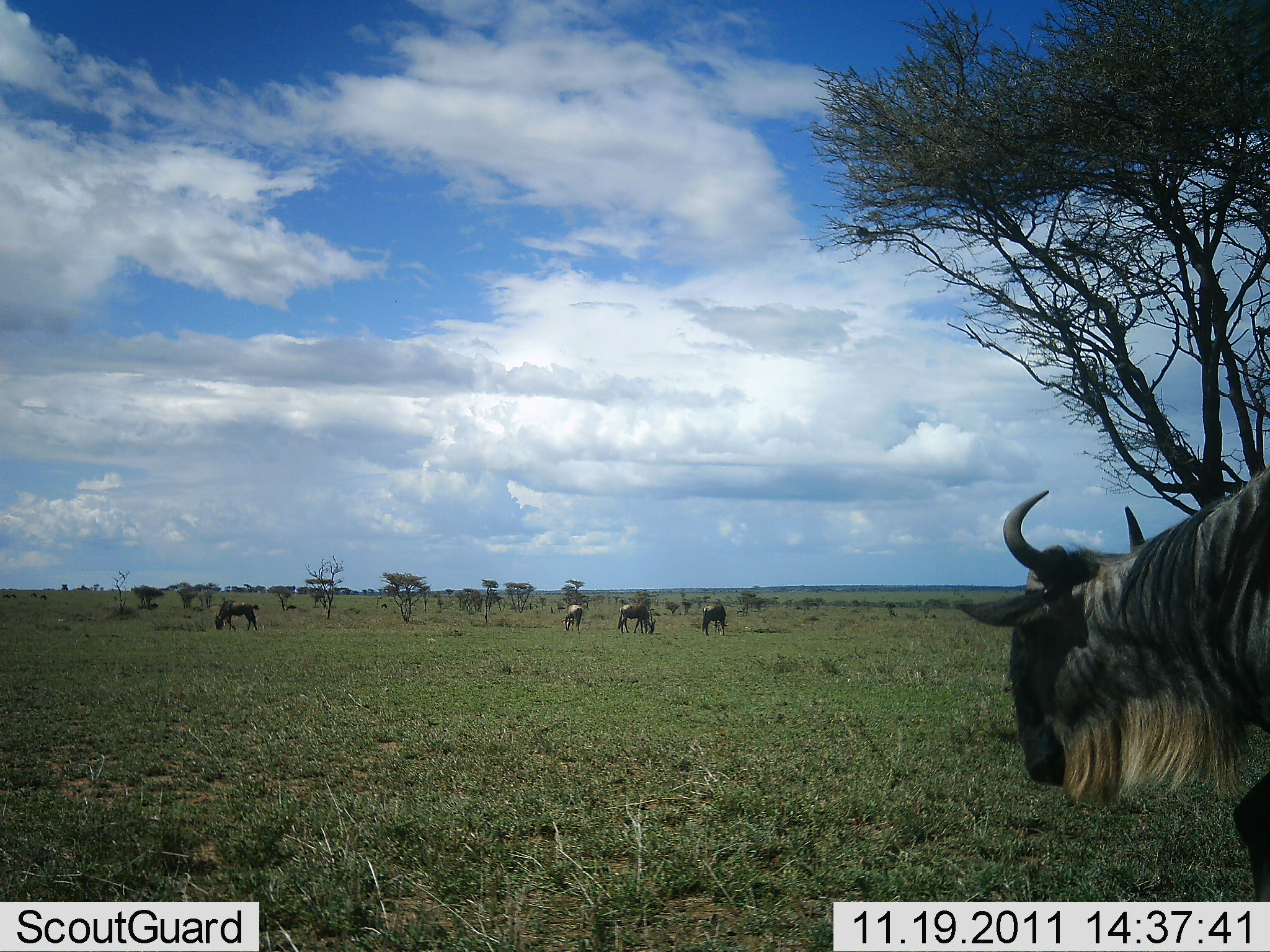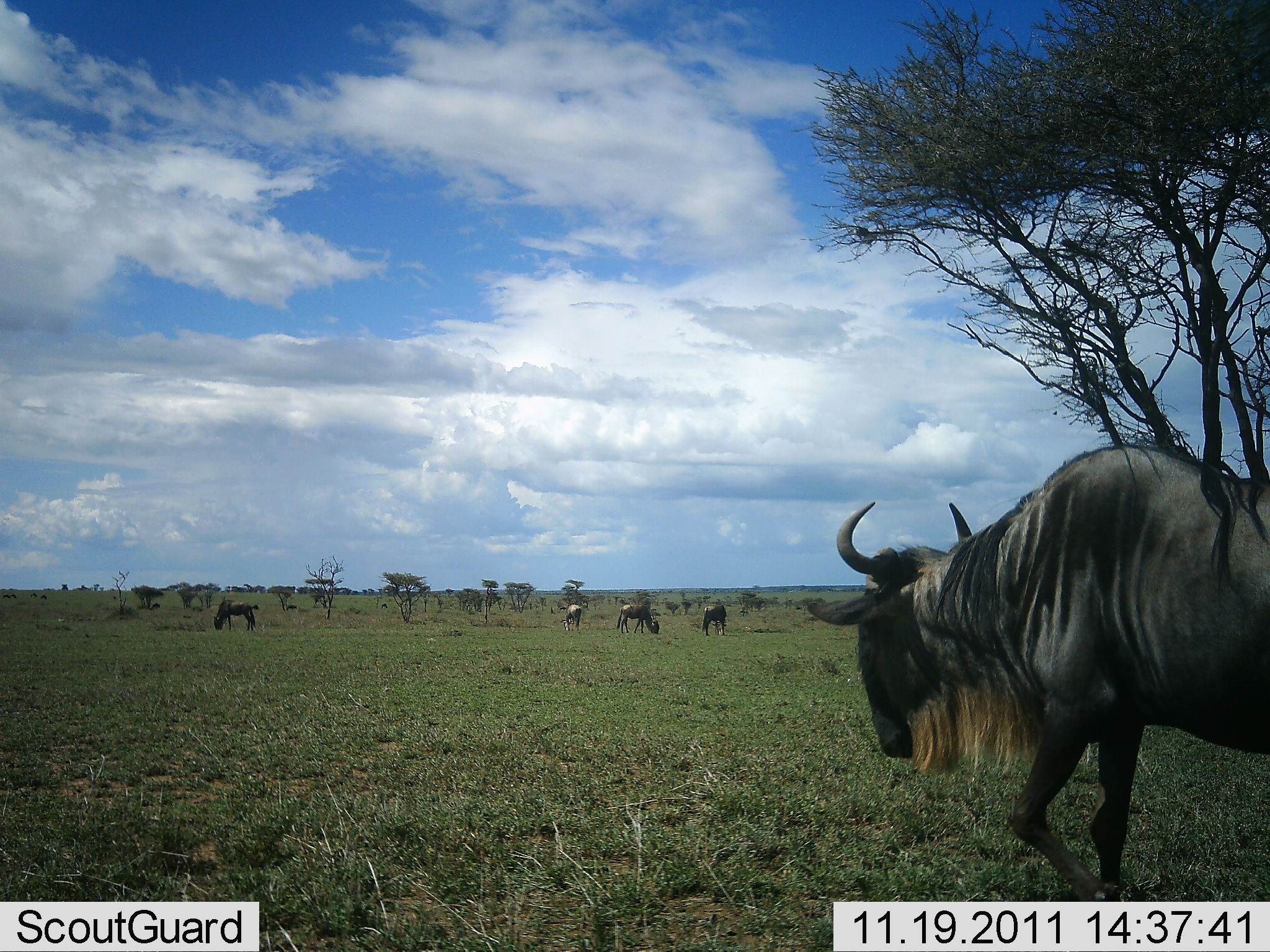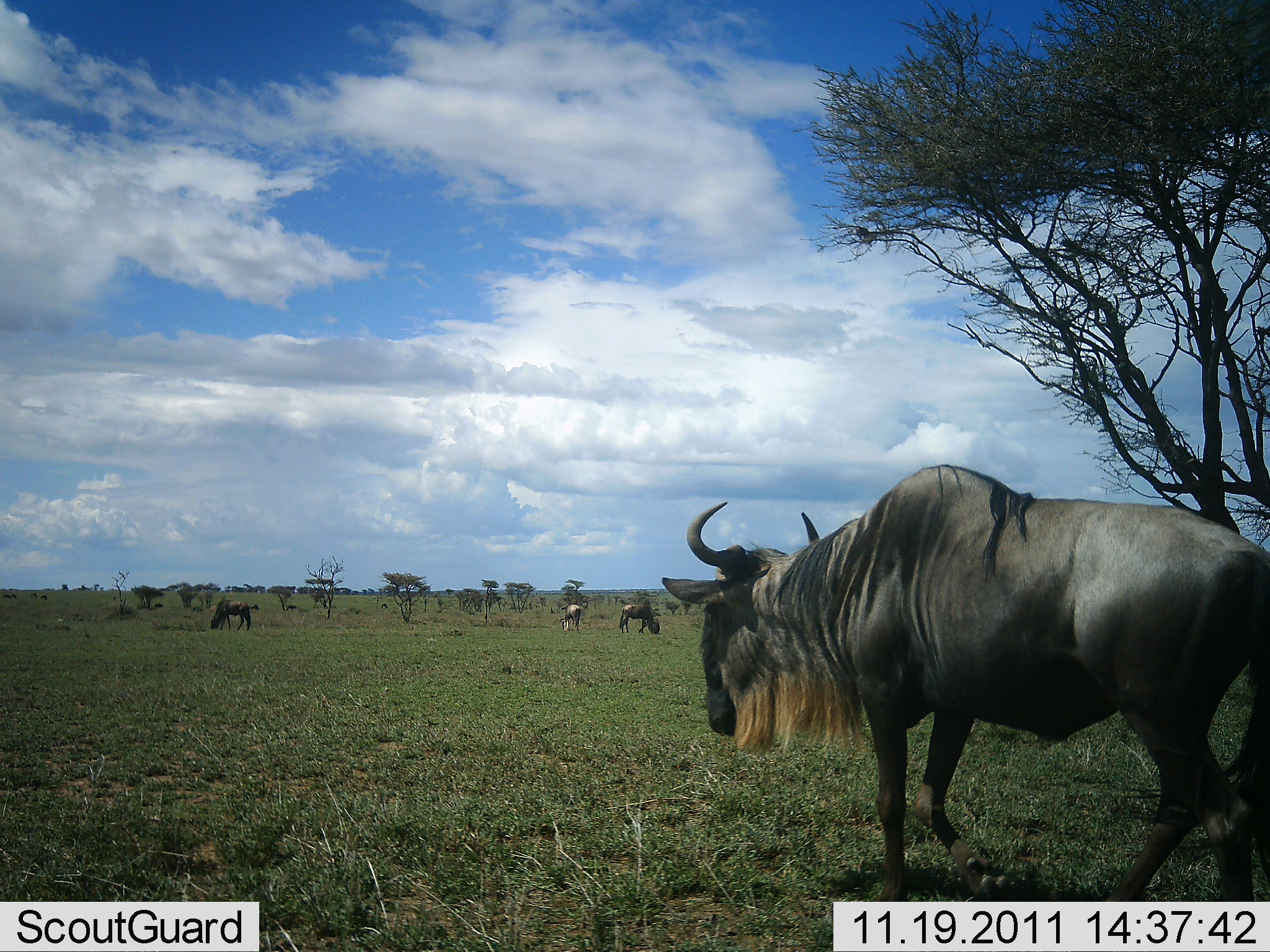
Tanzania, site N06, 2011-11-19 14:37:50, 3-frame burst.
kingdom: Animalia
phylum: Chordata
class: Mammalia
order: Artiodactyla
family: Bovidae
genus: Connochaetes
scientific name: Connochaetes taurinus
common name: blue wildebeest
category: wildebeest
Wildebeest (blue wildebeest) (Connochaetes taurinus), count 5. Behavior (volunteer vote fractions): standing 20%, resting 0%, moving 70%, interacting 0%. Young present (vote fraction): 0%. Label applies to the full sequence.